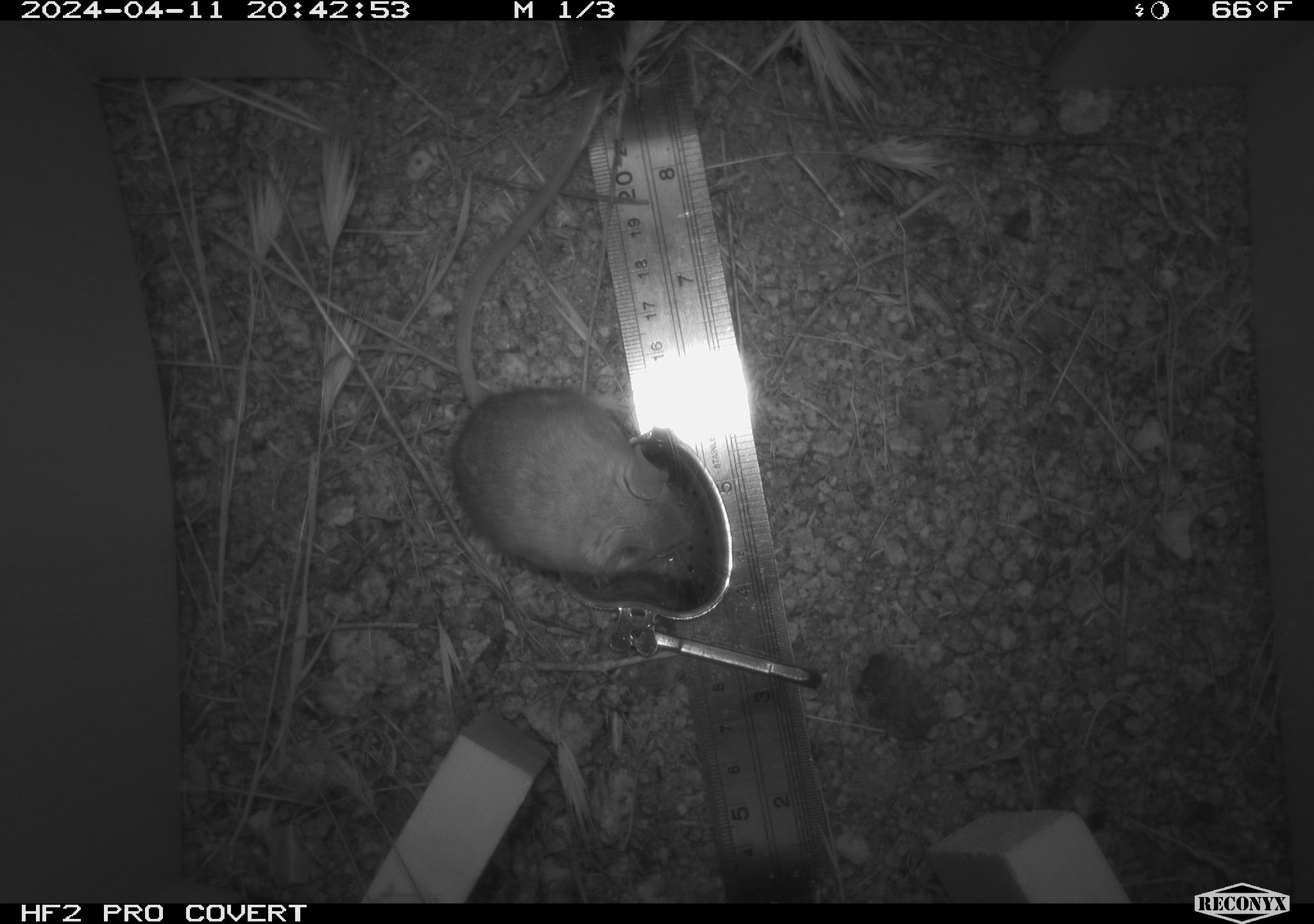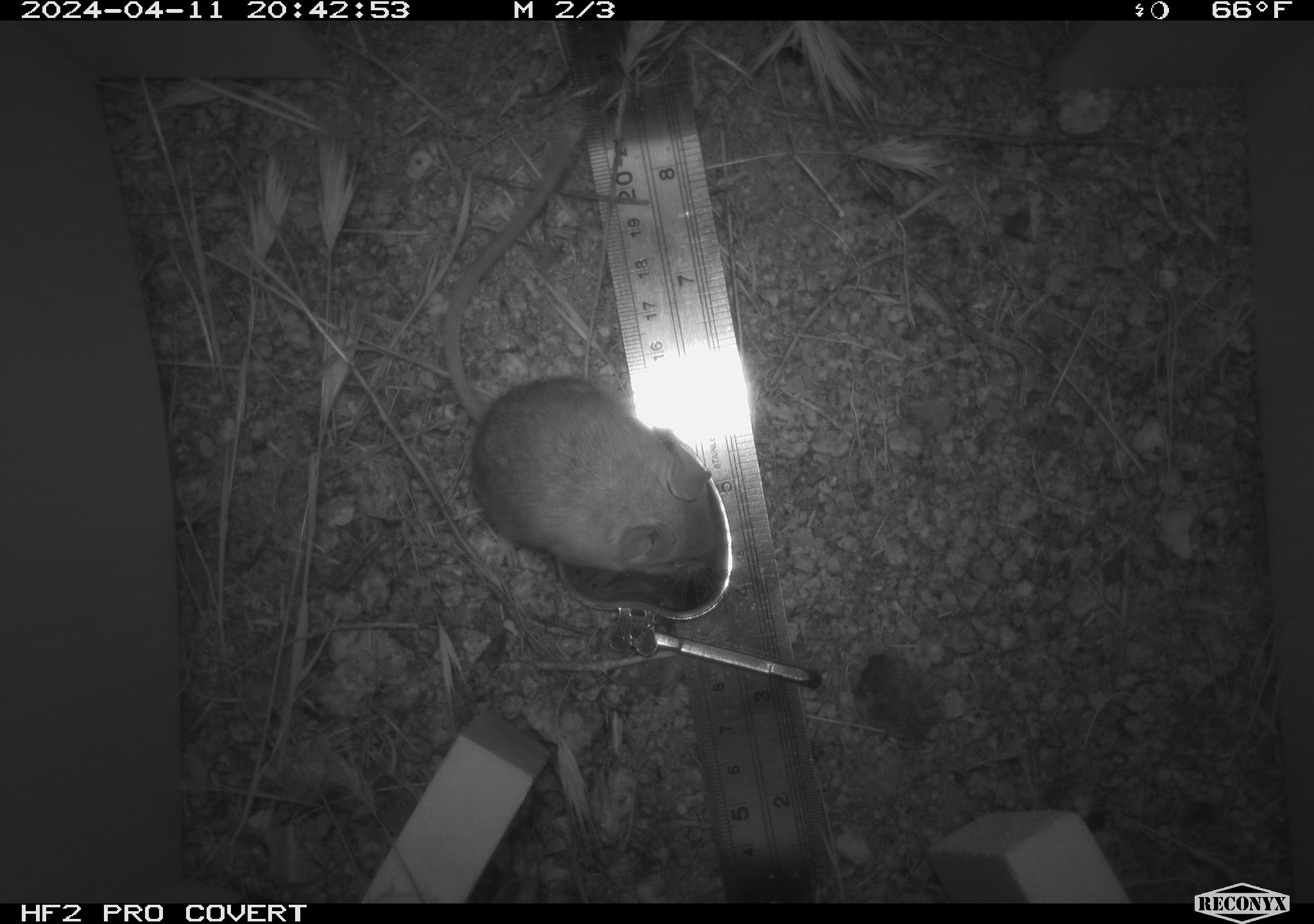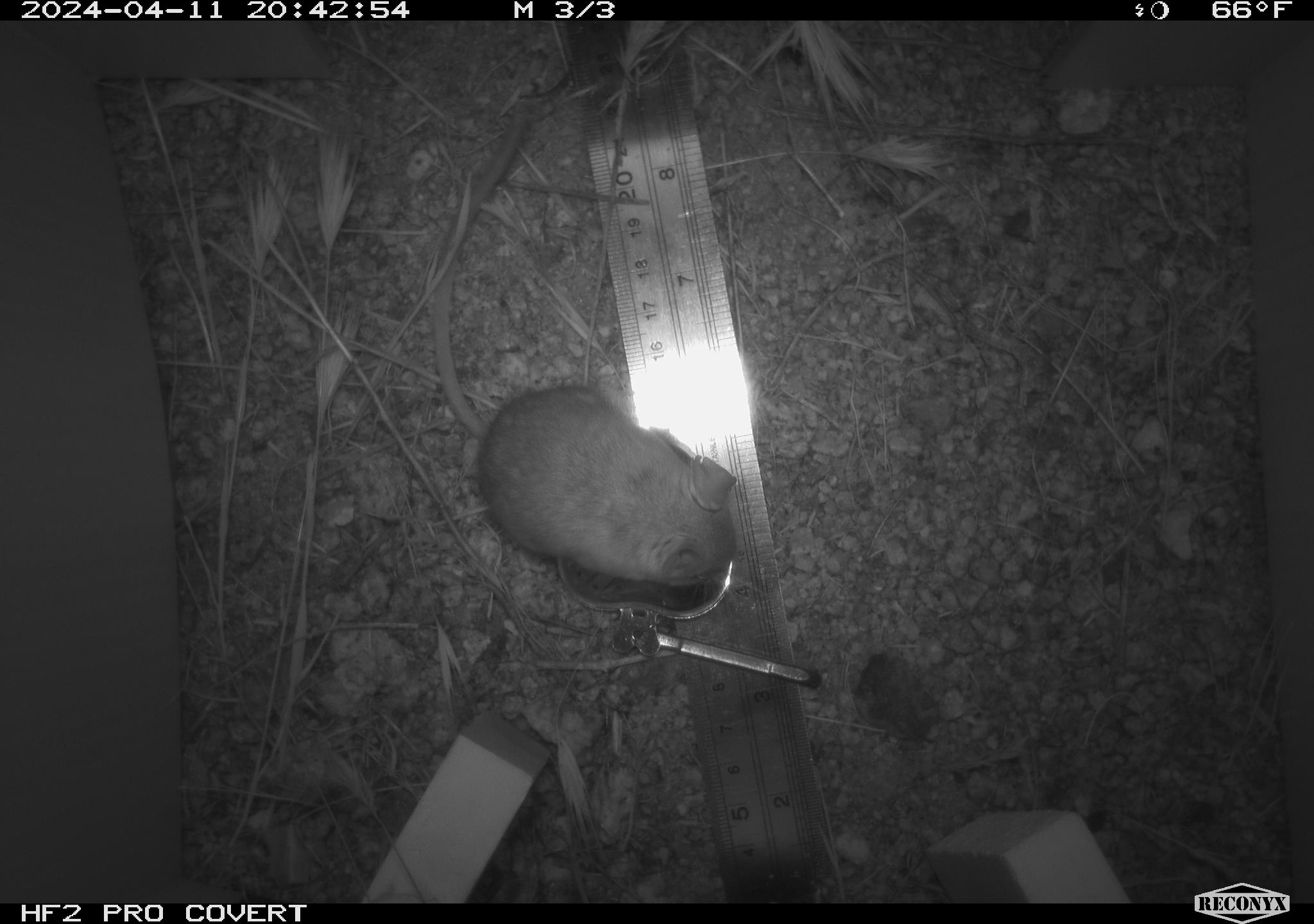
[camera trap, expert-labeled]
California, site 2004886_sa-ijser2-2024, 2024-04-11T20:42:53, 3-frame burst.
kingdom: Animalia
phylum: Chordata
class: Mammalia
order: Rodentia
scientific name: Rodentia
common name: mouse species